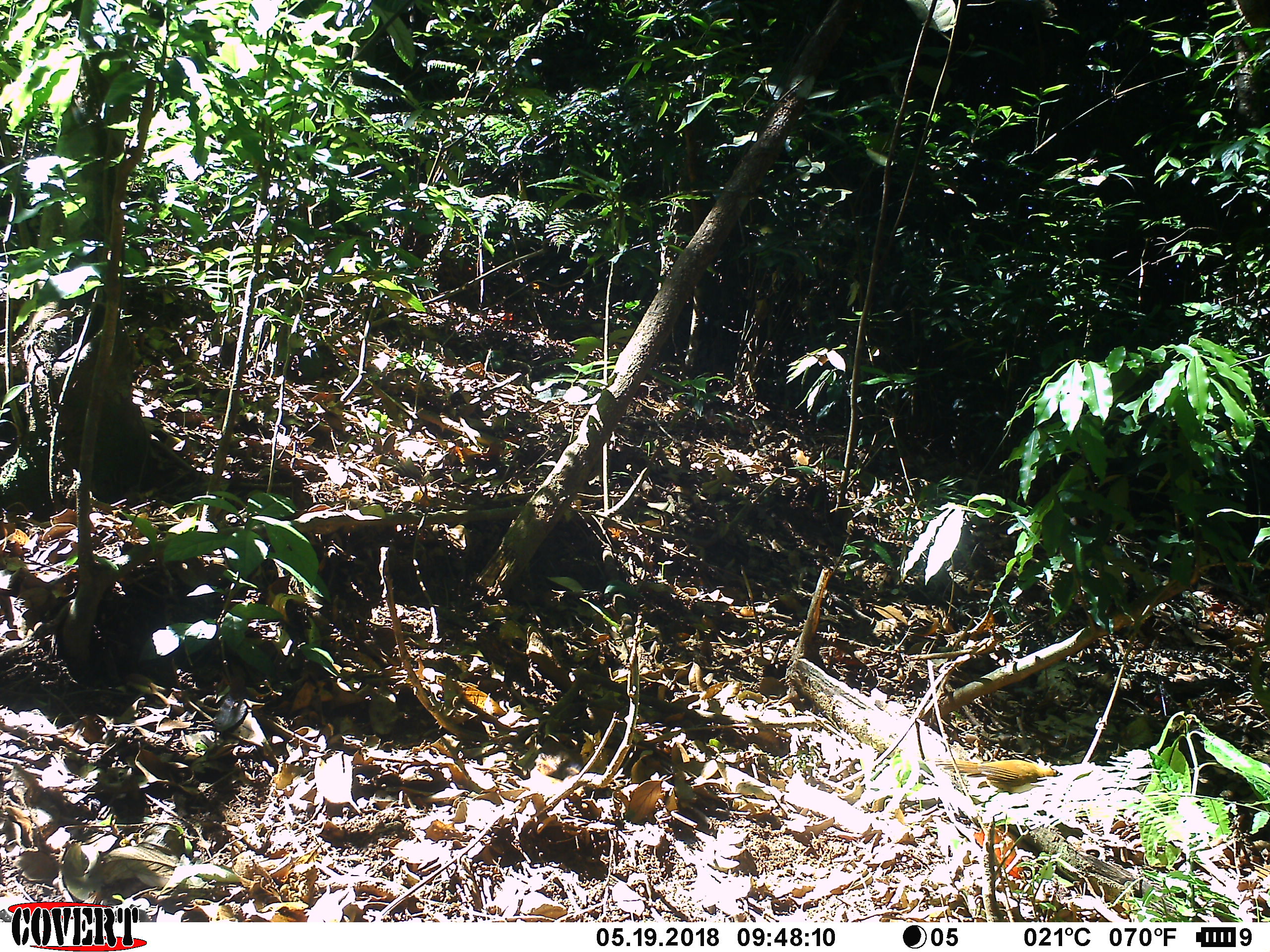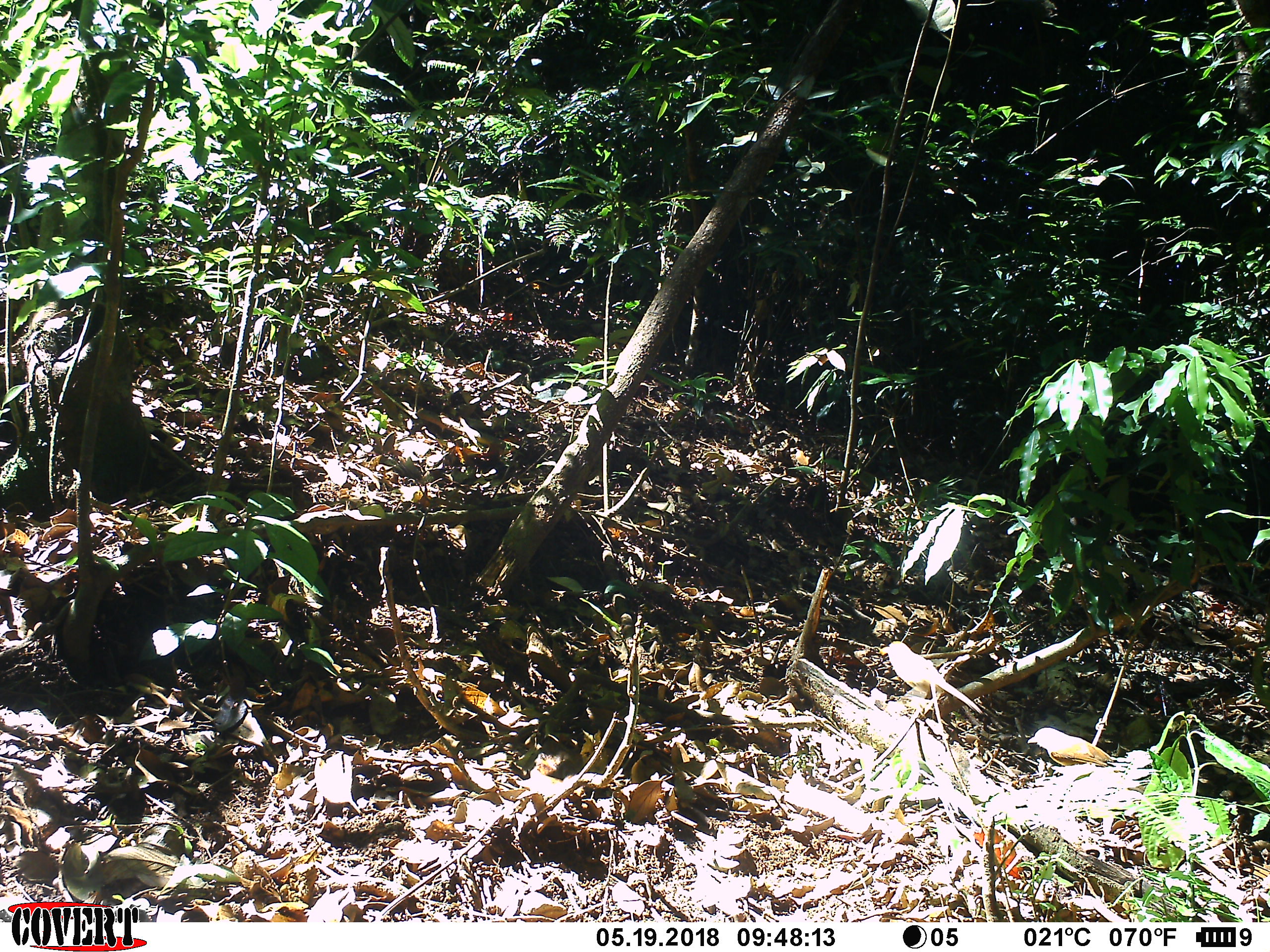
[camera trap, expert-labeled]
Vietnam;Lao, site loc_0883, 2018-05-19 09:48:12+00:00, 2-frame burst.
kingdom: Animalia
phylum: Chordata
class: Aves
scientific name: Aves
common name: bird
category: unidentified bird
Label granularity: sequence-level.